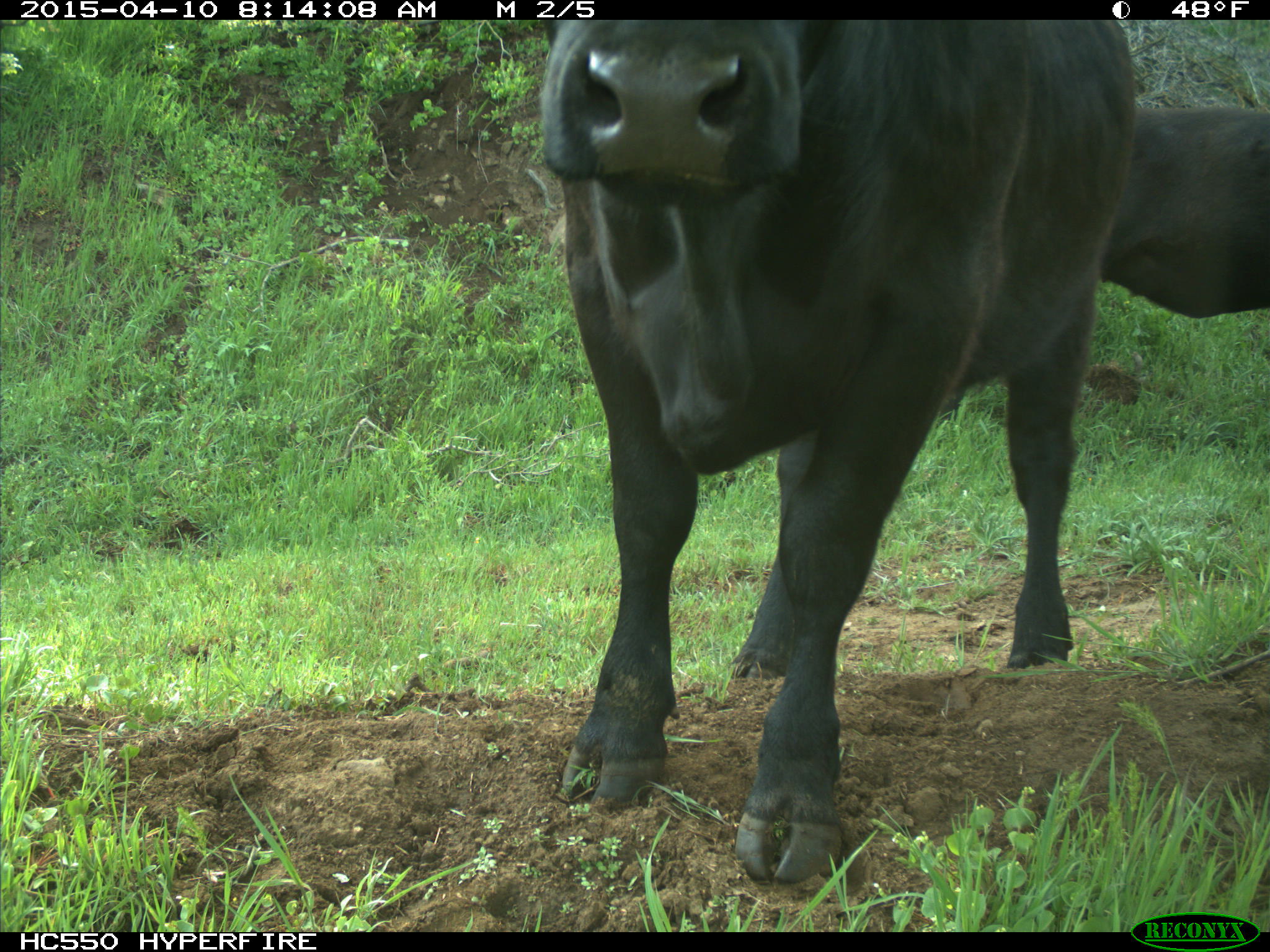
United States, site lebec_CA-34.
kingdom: Animalia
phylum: Chordata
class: Mammalia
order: Artiodactyla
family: Bovidae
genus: Bos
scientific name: Bos taurus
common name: domestic cow